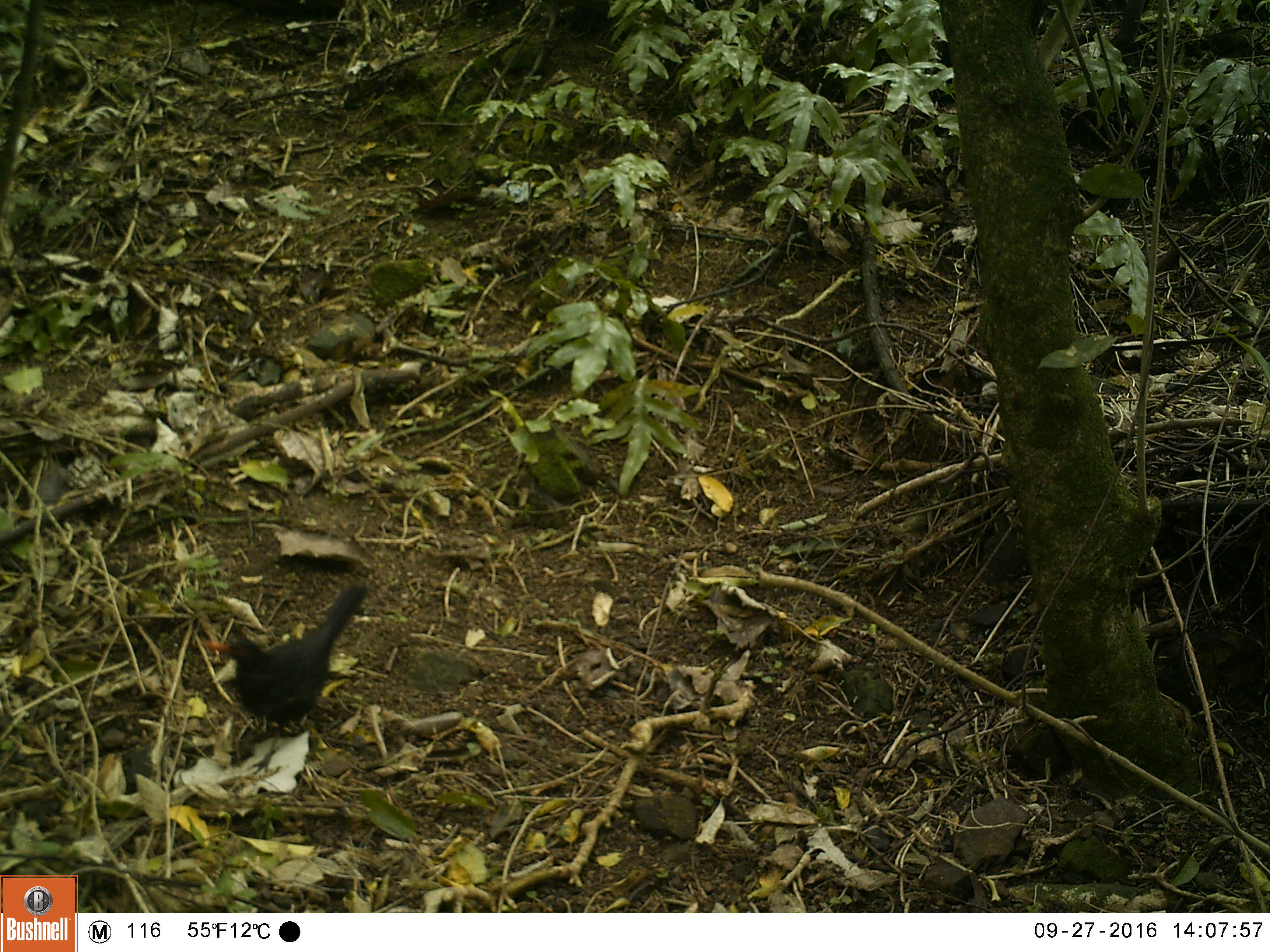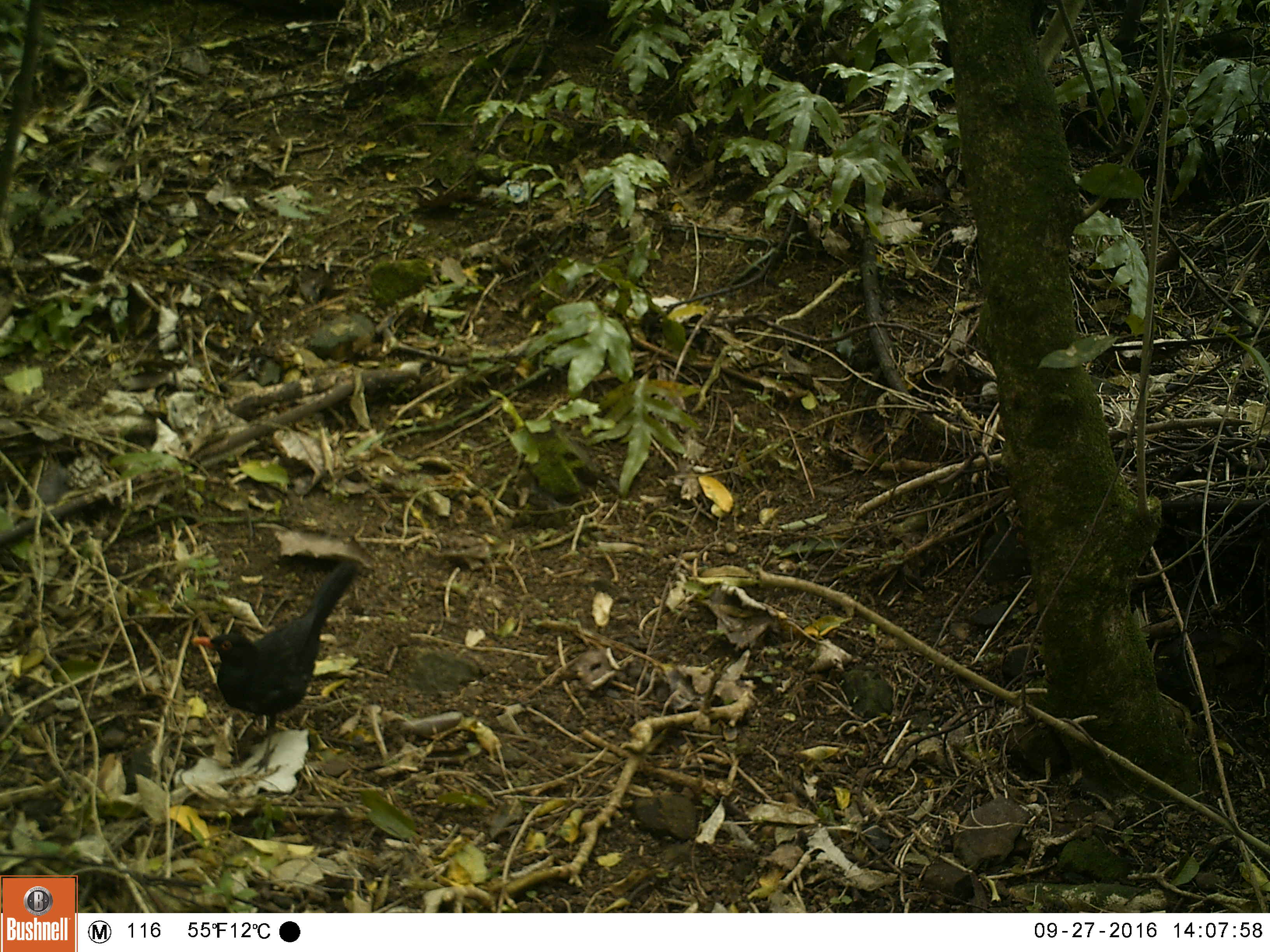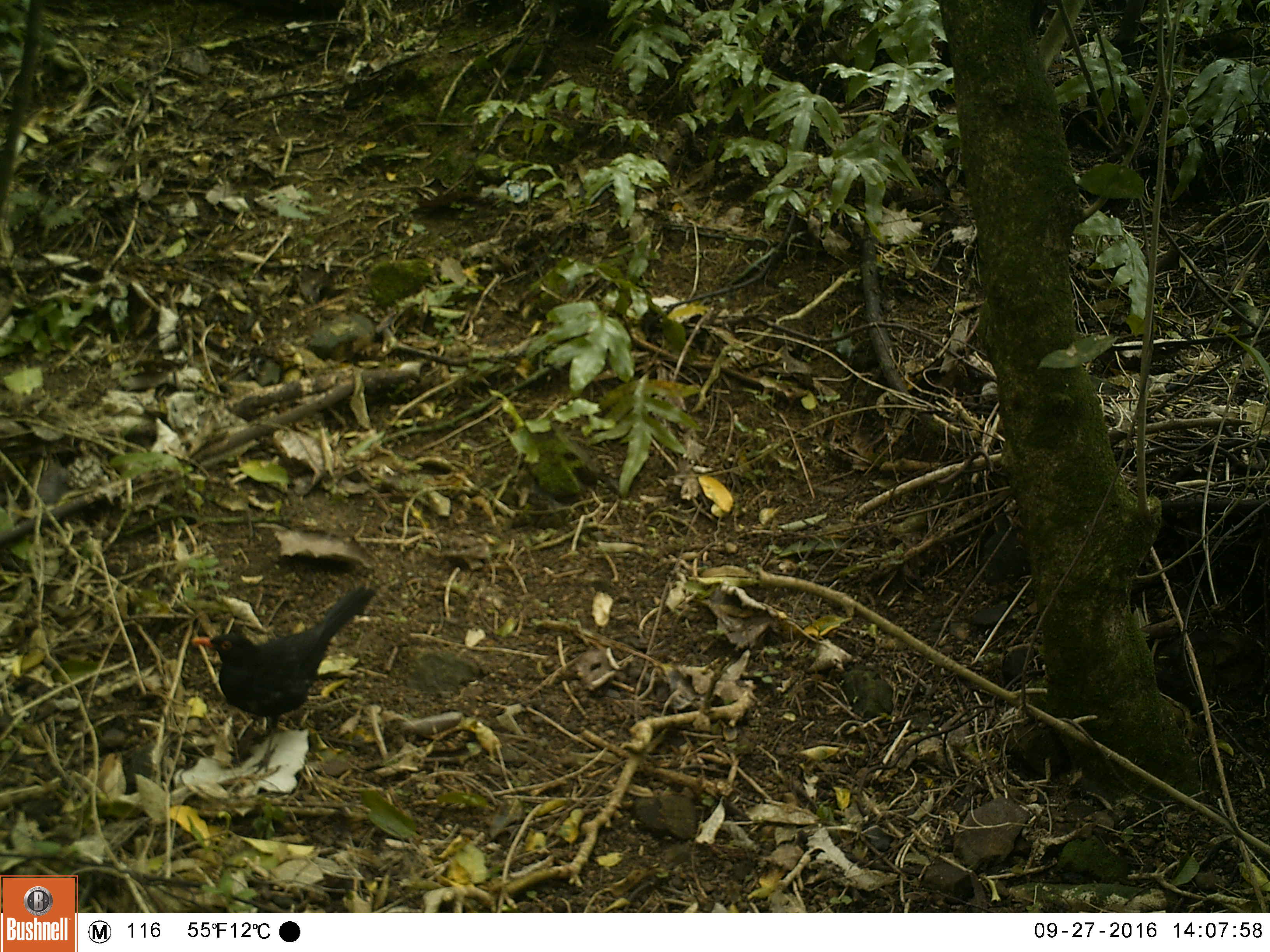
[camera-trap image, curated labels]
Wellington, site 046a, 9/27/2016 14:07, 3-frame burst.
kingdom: Animalia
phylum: Chordata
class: Aves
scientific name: Aves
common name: bird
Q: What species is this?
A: Bird (Aves).